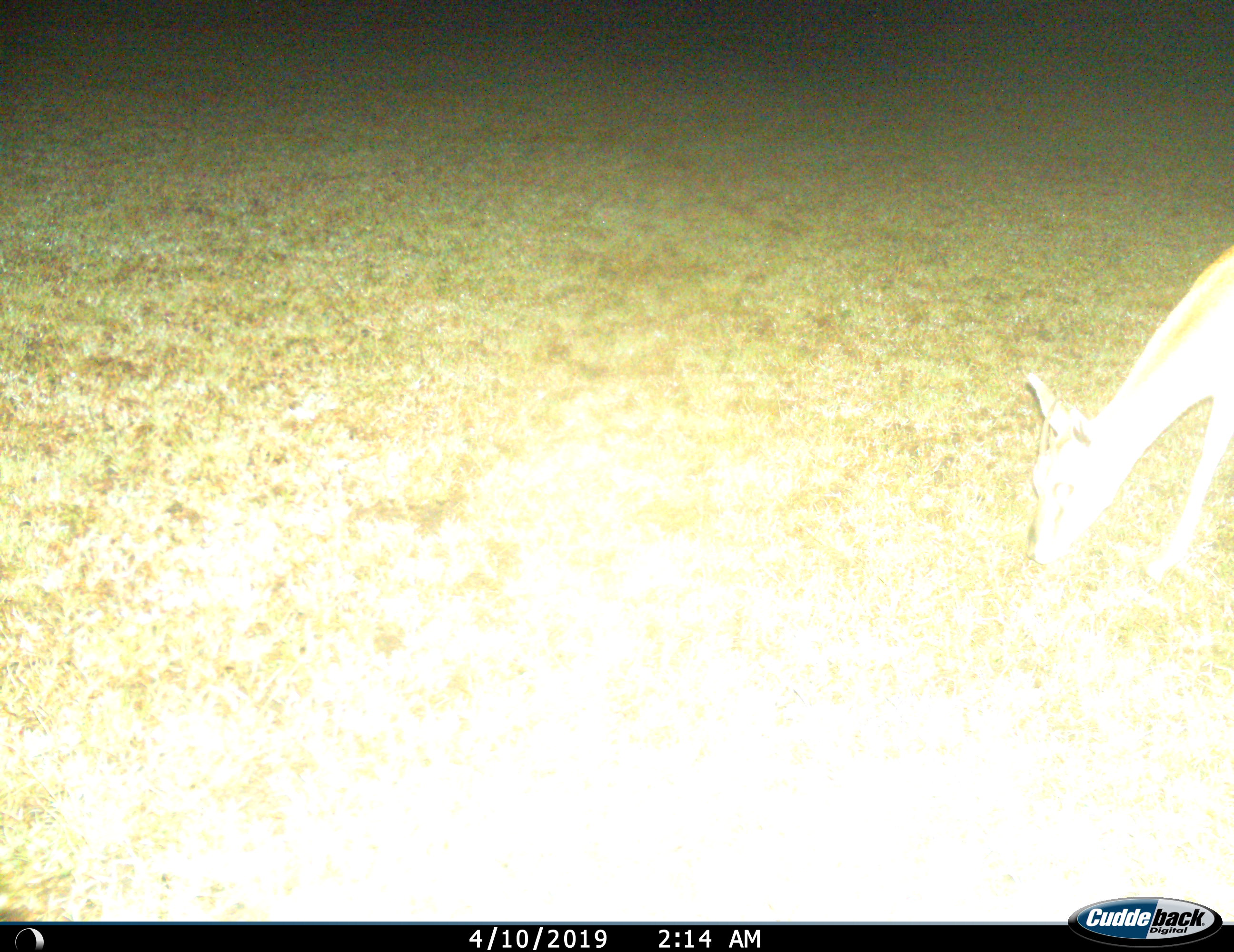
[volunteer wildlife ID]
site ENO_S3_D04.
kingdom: Animalia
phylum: Chordata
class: Mammalia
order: Artiodactyla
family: Bovidae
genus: Aepyceros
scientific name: Aepyceros melampus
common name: impala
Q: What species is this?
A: Impala (Aepyceros melampus).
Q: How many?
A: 1.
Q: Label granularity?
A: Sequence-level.